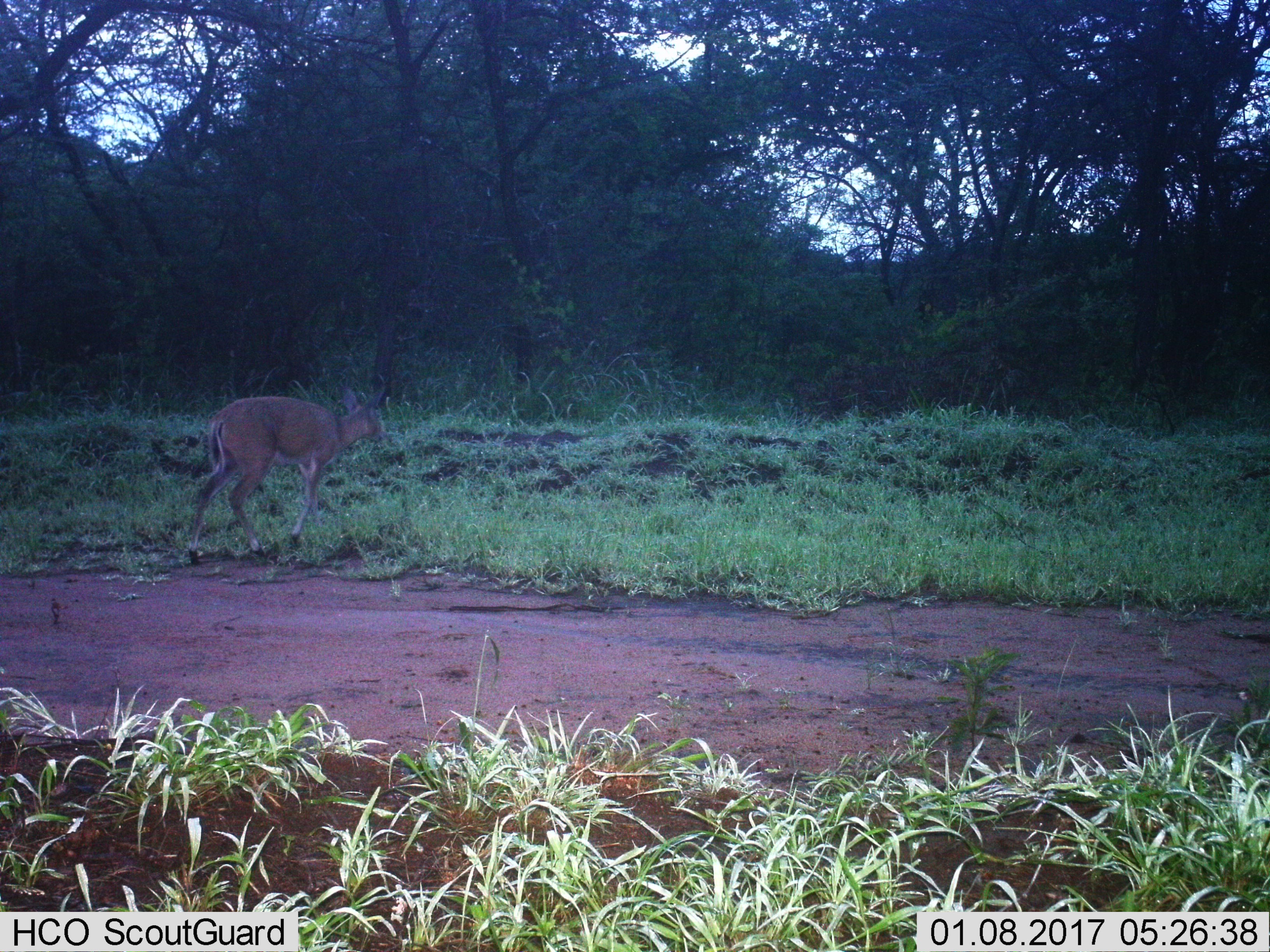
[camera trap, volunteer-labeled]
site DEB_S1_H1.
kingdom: Animalia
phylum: Chordata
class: Mammalia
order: Artiodactyla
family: Bovidae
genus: Sylvicapra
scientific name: Sylvicapra grimmia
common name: common duiker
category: duikercommongrey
Duikercommongrey (common duiker) (Sylvicapra grimmia), count 1. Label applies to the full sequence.